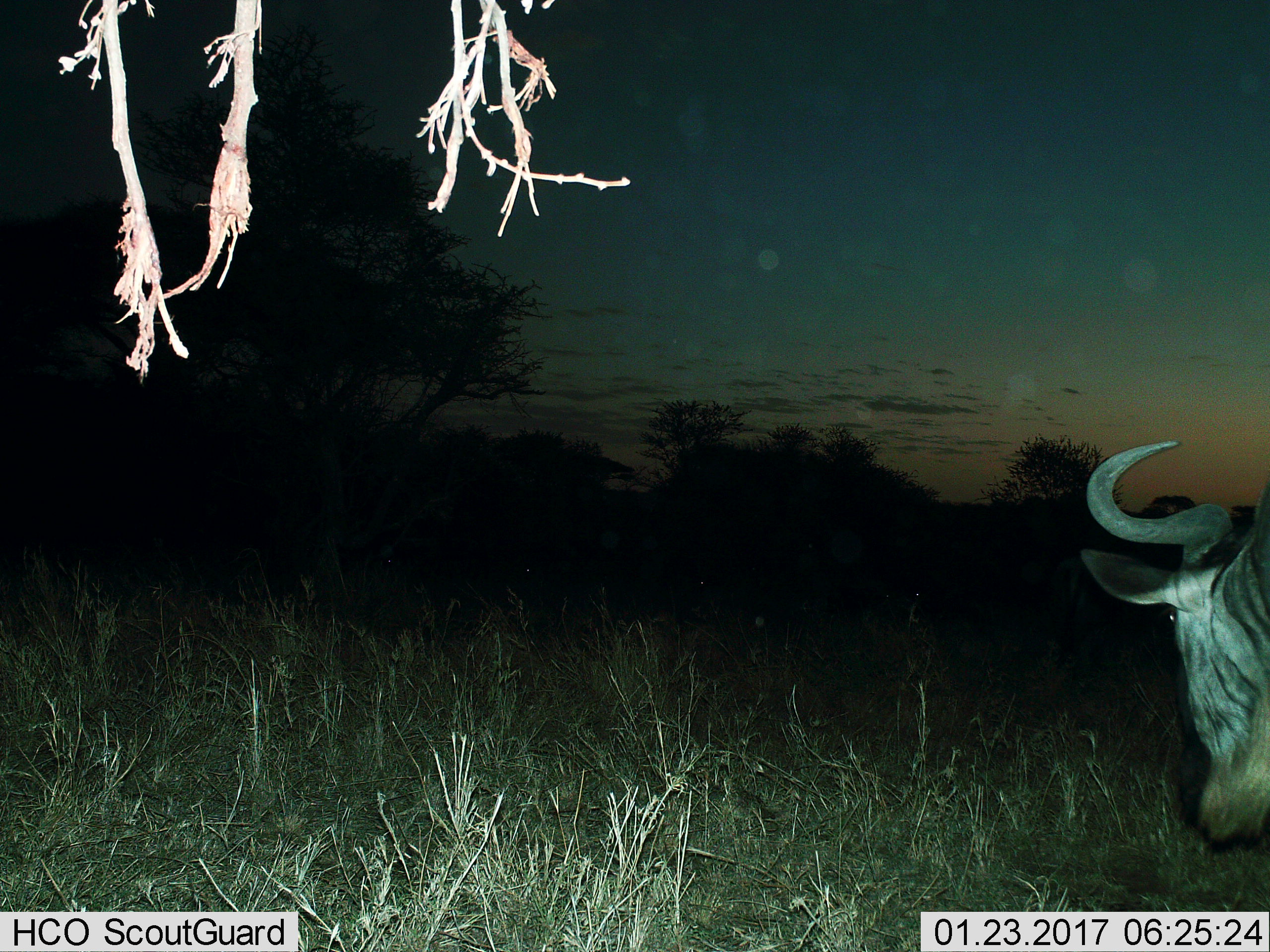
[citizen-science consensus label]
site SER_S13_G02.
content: unidentified animal